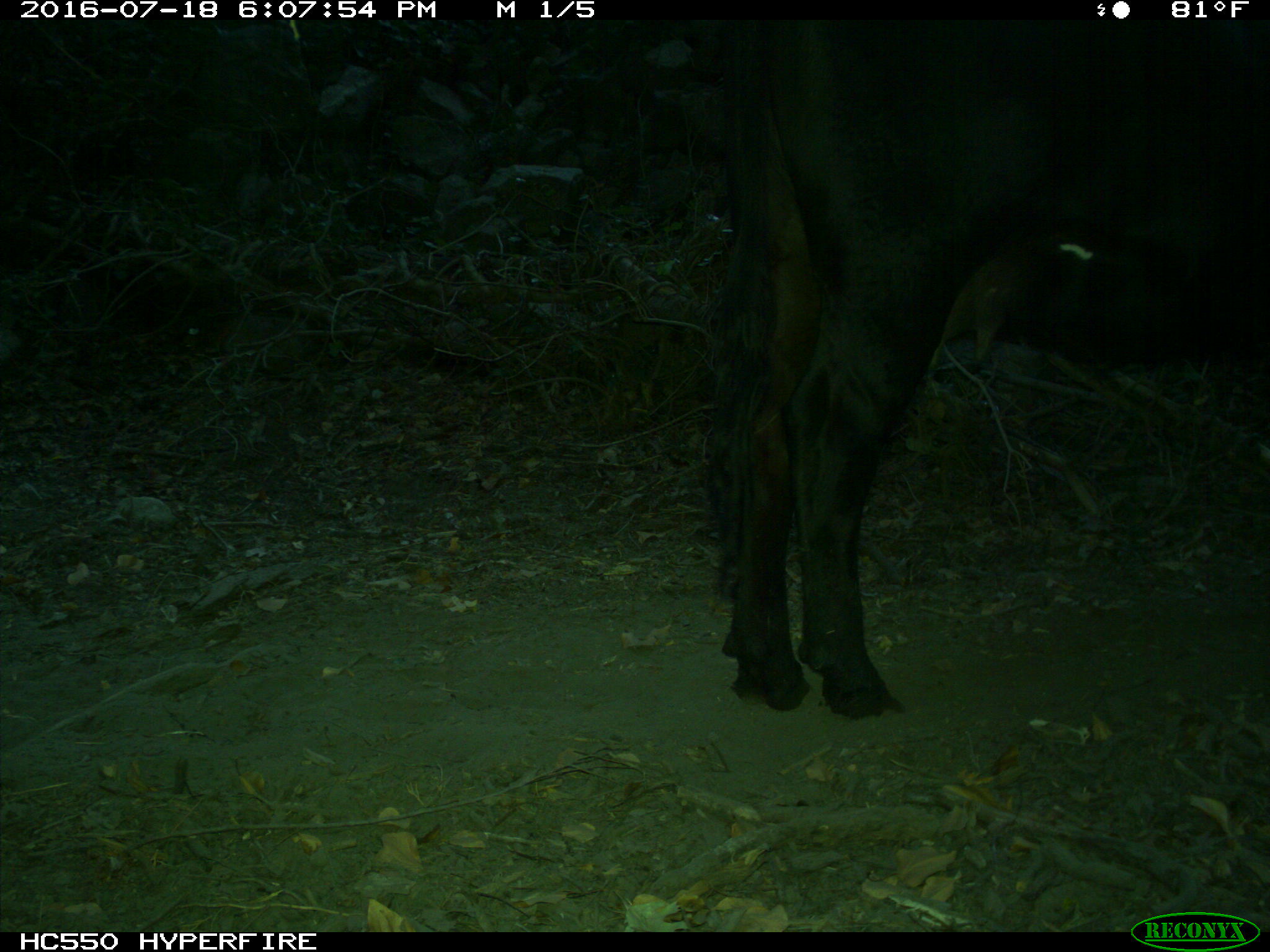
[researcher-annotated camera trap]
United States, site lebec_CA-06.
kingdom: Animalia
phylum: Chordata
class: Mammalia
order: Artiodactyla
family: Bovidae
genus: Bos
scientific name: Bos taurus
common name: domestic cow